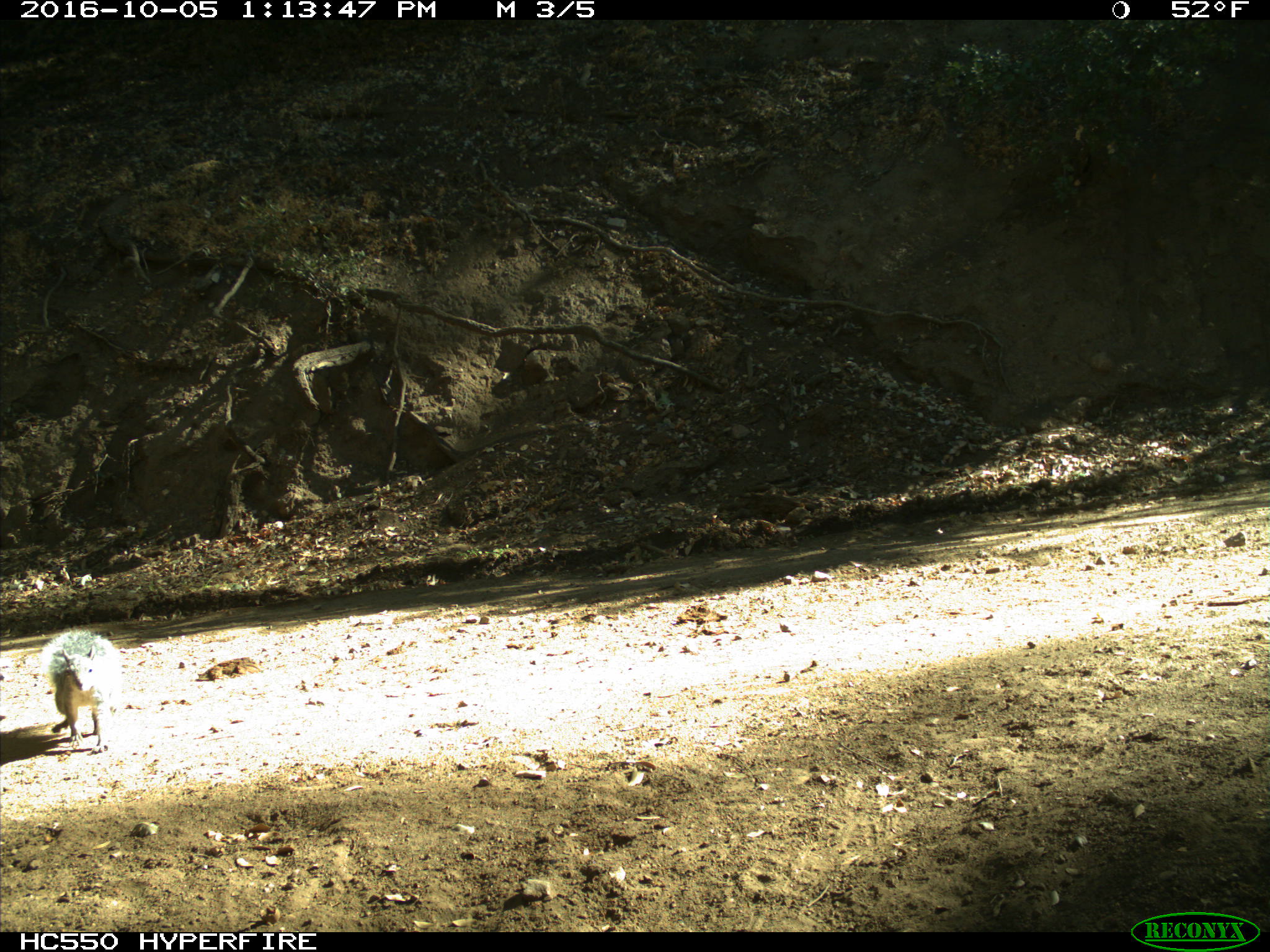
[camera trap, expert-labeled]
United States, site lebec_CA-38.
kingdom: Animalia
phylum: Chordata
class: Mammalia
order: Rodentia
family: Sciuridae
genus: Sciurus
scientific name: Sciurus carolinensis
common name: eastern gray squirrel